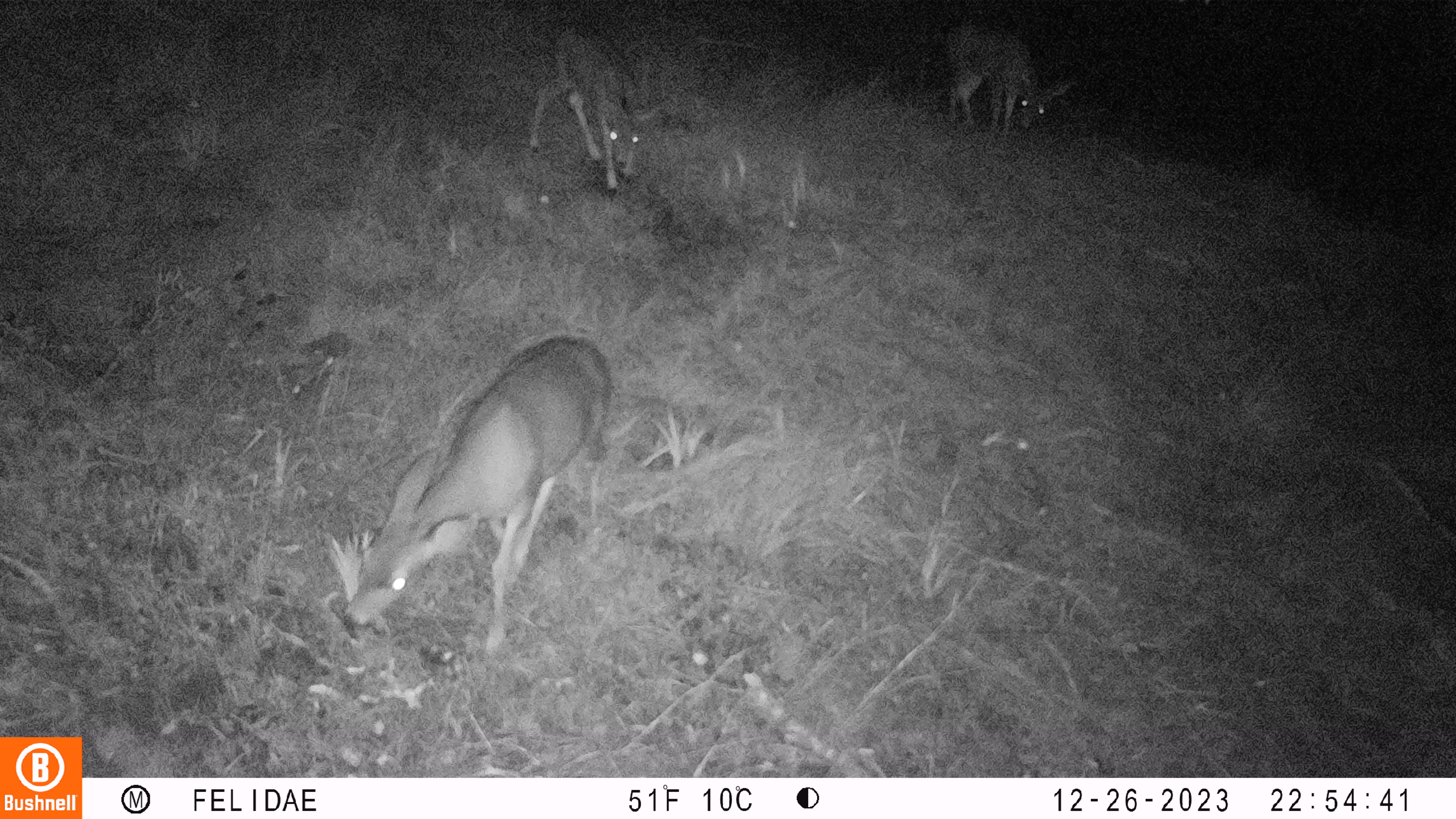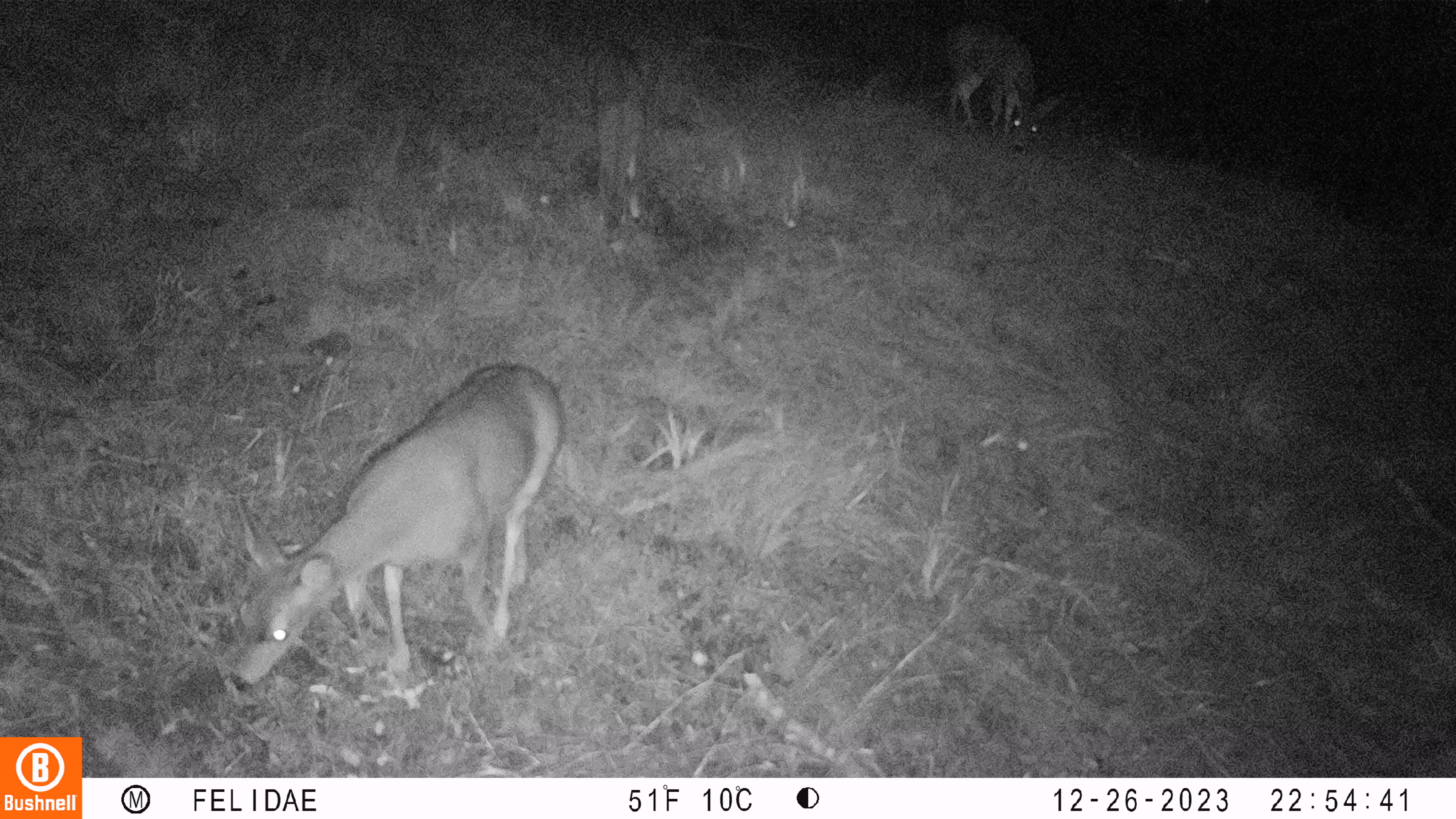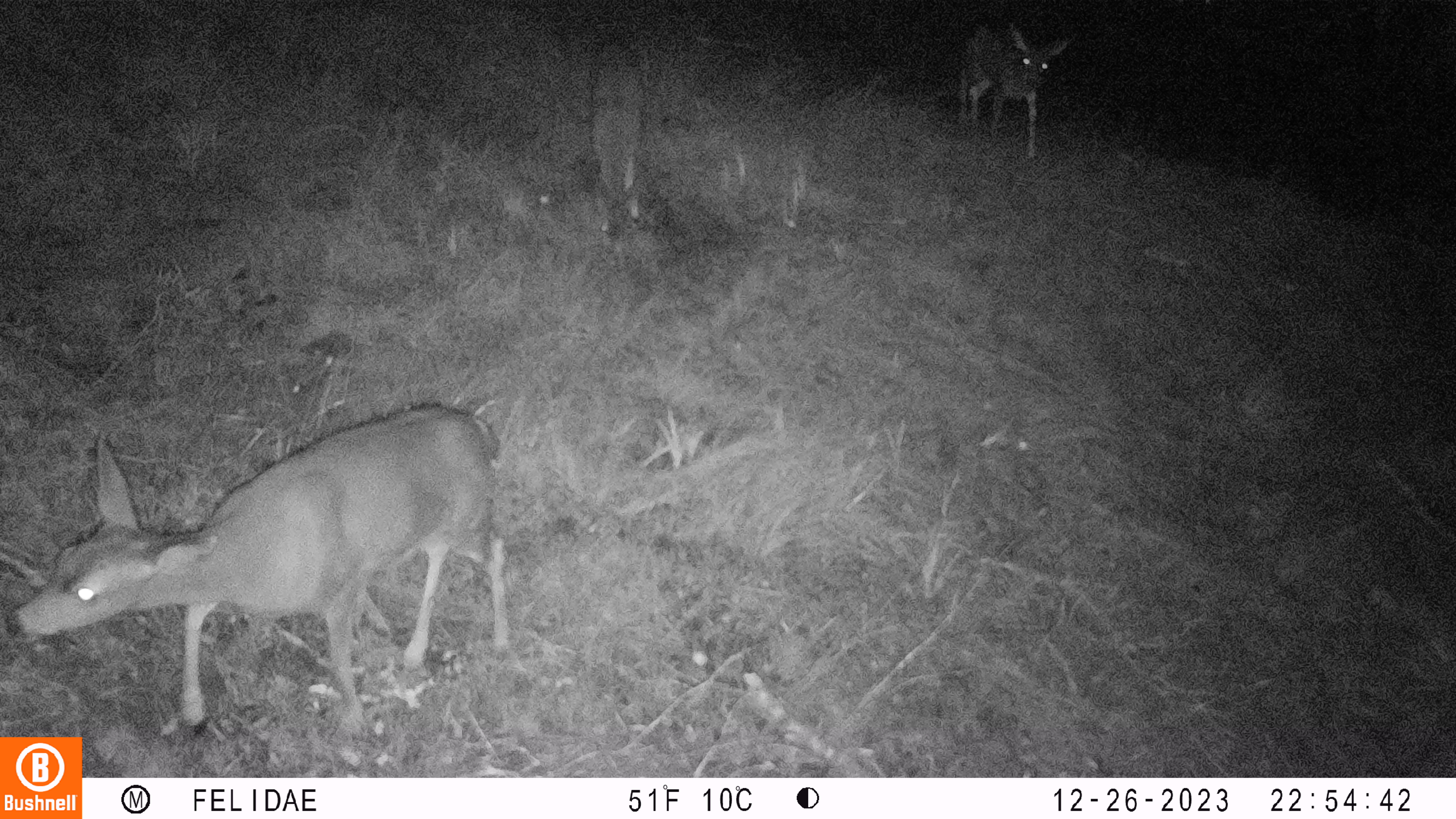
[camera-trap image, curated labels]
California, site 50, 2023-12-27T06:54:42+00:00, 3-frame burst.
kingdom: Animalia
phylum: Chordata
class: Mammalia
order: Artiodactyla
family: Cervidae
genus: Odocoileus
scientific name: Odocoileus hemionus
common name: mule deer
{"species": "mule deer (Odocoileus hemionus)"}